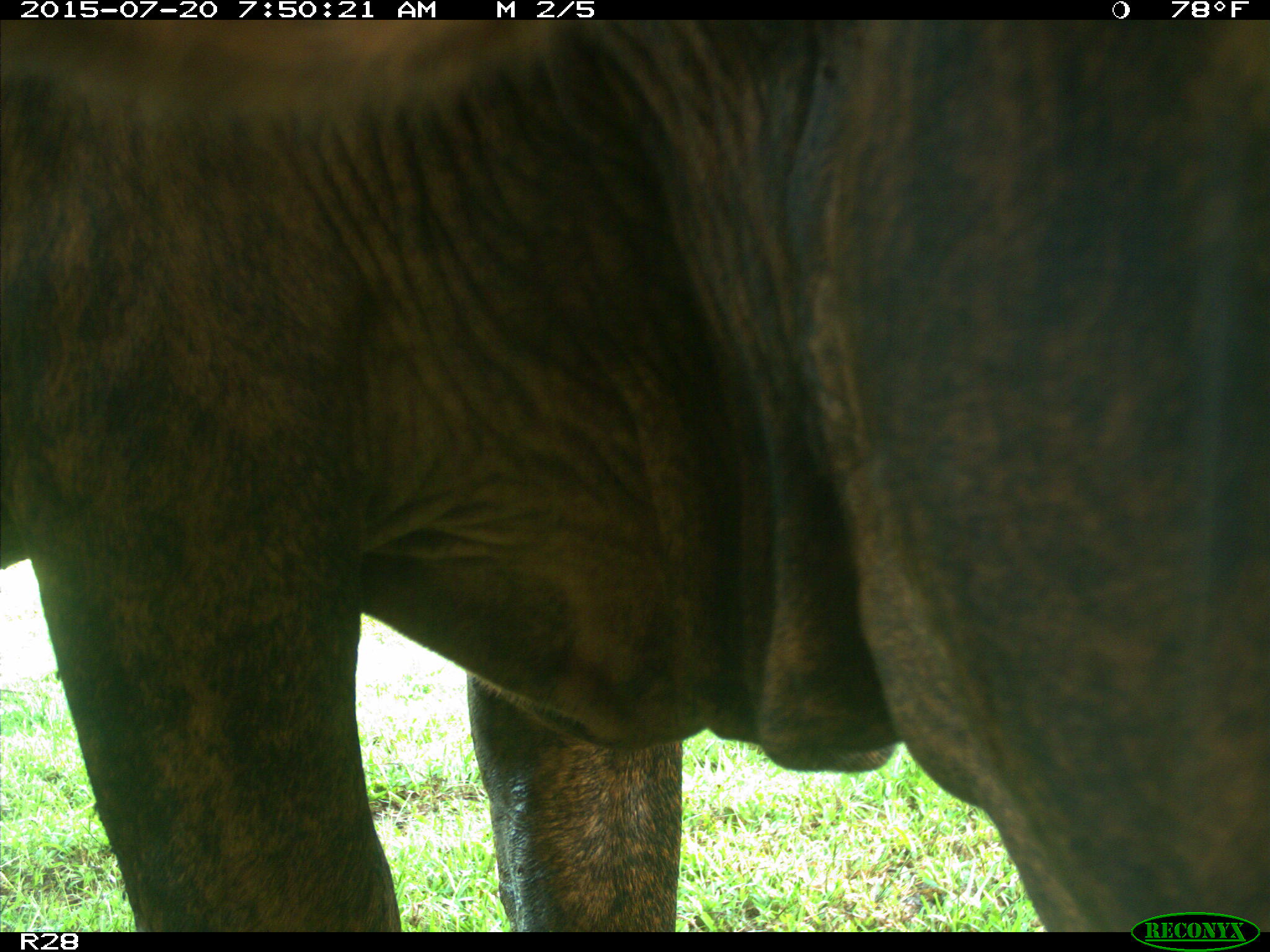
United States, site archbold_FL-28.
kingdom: Animalia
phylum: Chordata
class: Mammalia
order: Artiodactyla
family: Bovidae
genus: Bos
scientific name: Bos taurus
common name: domestic cow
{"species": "Bos taurus (domestic cow)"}